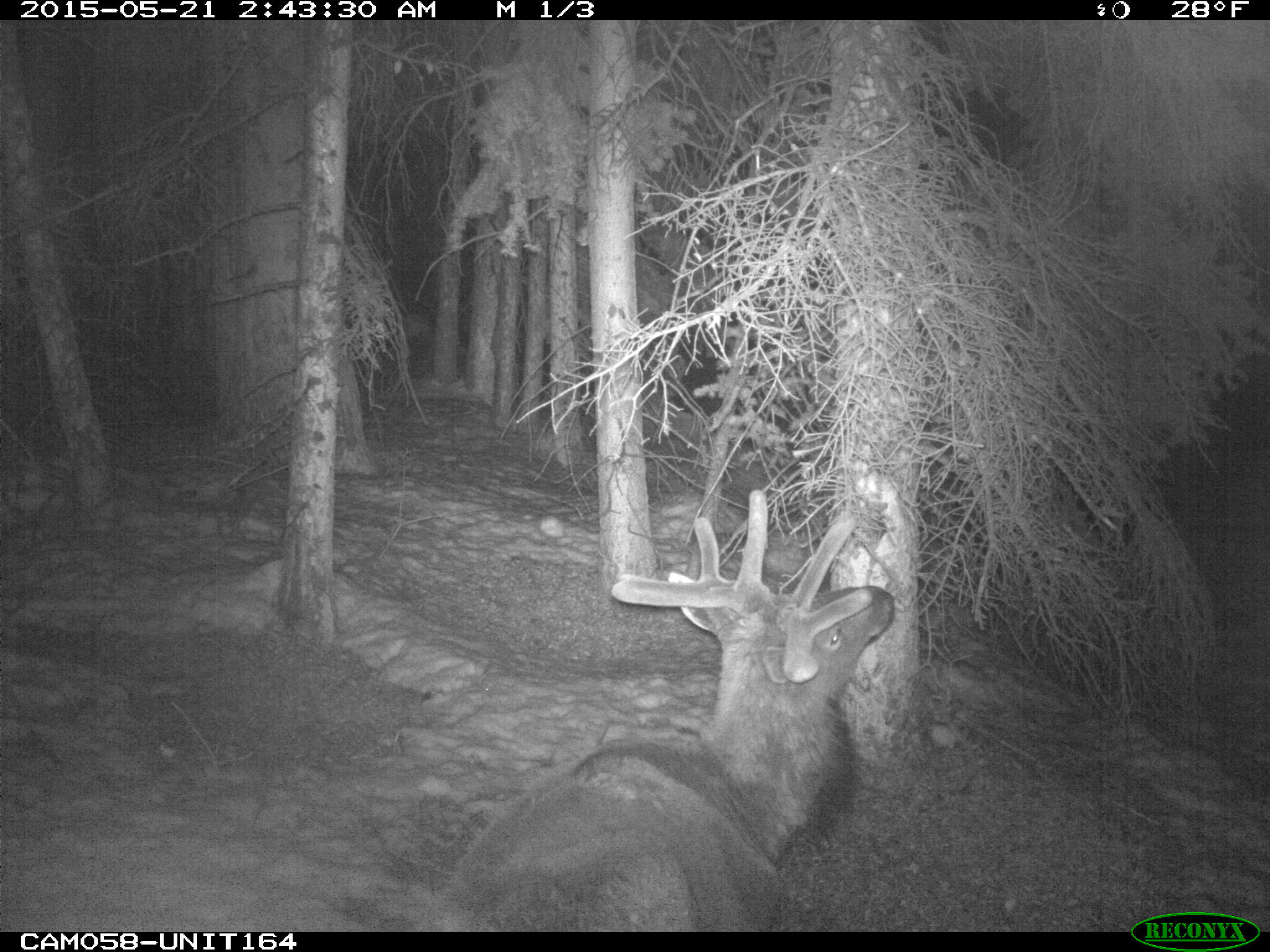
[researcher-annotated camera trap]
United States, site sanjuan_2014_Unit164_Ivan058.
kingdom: Animalia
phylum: Chordata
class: Mammalia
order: Artiodactyla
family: Cervidae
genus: Cervus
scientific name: Cervus elaphus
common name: red deer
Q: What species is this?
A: Cervus elaphus (red deer).